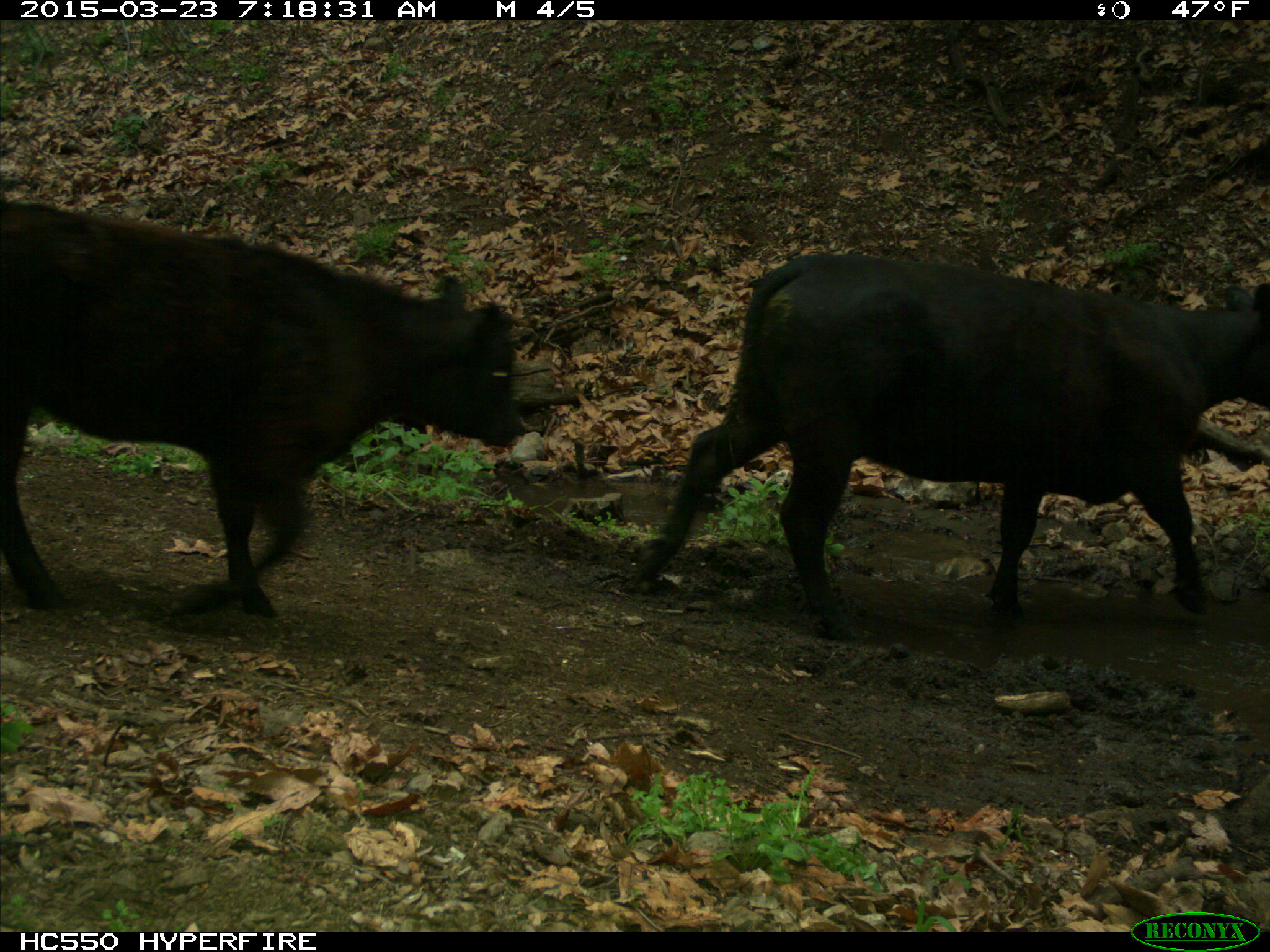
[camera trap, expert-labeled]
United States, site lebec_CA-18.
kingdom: Animalia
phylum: Chordata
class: Mammalia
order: Artiodactyla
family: Bovidae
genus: Bos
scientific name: Bos taurus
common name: domestic cow